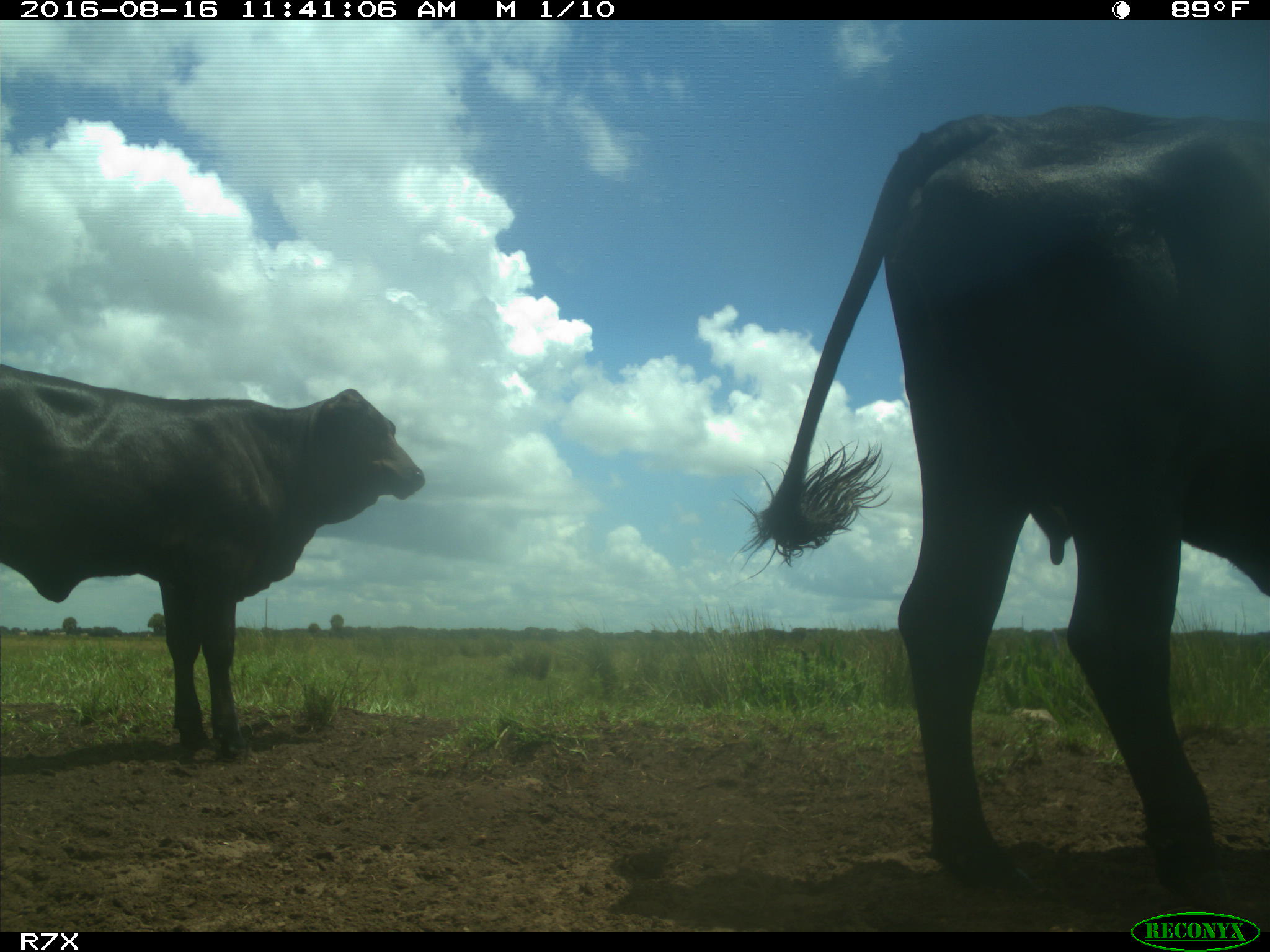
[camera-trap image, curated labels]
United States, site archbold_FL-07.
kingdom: Animalia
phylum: Chordata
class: Mammalia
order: Artiodactyla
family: Bovidae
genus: Bos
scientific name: Bos taurus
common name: domestic cow